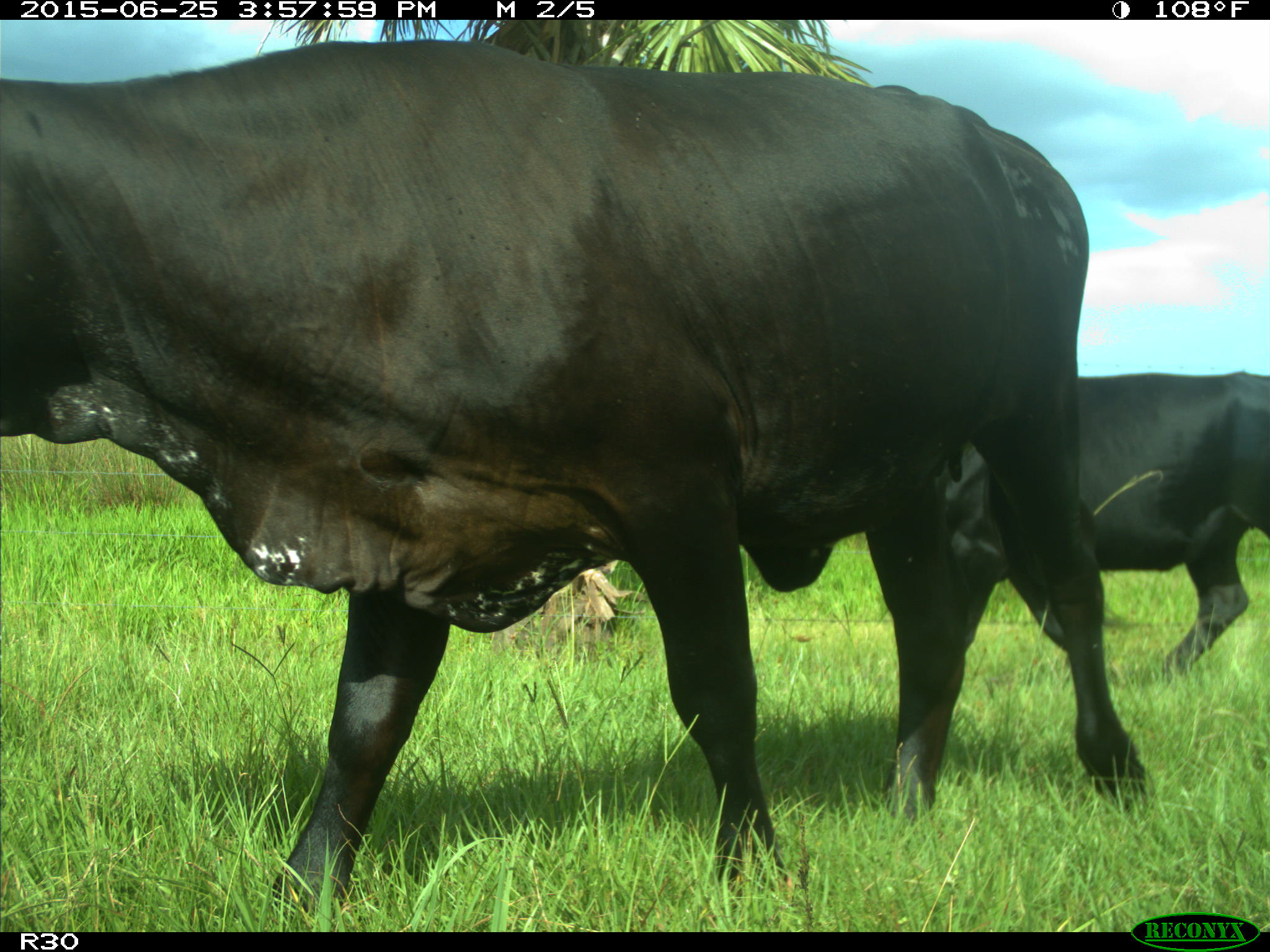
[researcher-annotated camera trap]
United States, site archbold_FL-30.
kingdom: Animalia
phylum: Chordata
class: Mammalia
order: Artiodactyla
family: Bovidae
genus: Bos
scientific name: Bos taurus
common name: domestic cow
Bos taurus (domestic cow).